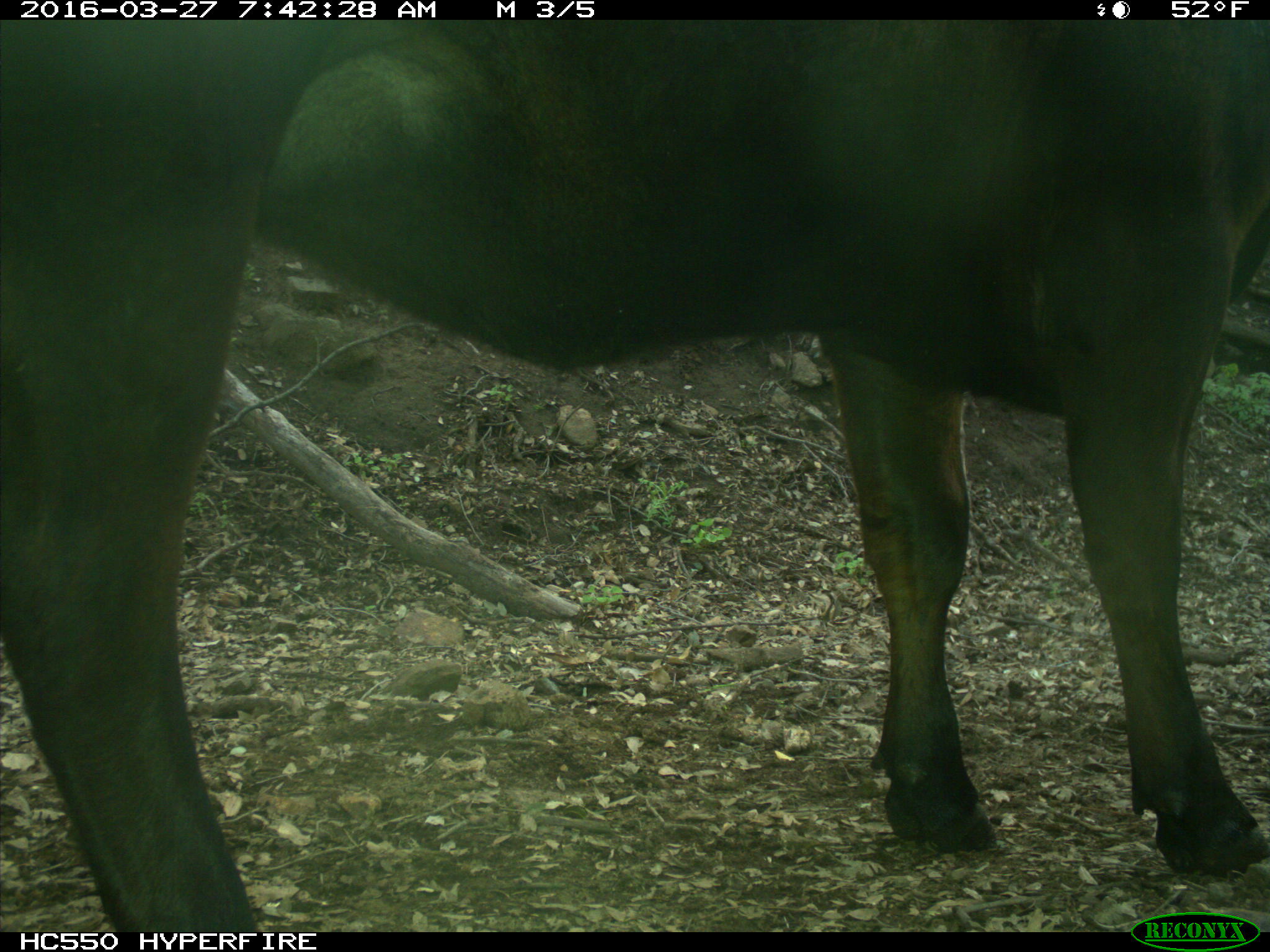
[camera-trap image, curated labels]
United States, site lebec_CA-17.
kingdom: Animalia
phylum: Chordata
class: Mammalia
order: Artiodactyla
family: Bovidae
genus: Bos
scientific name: Bos taurus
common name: domestic cow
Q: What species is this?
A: Bos taurus (domestic cow).